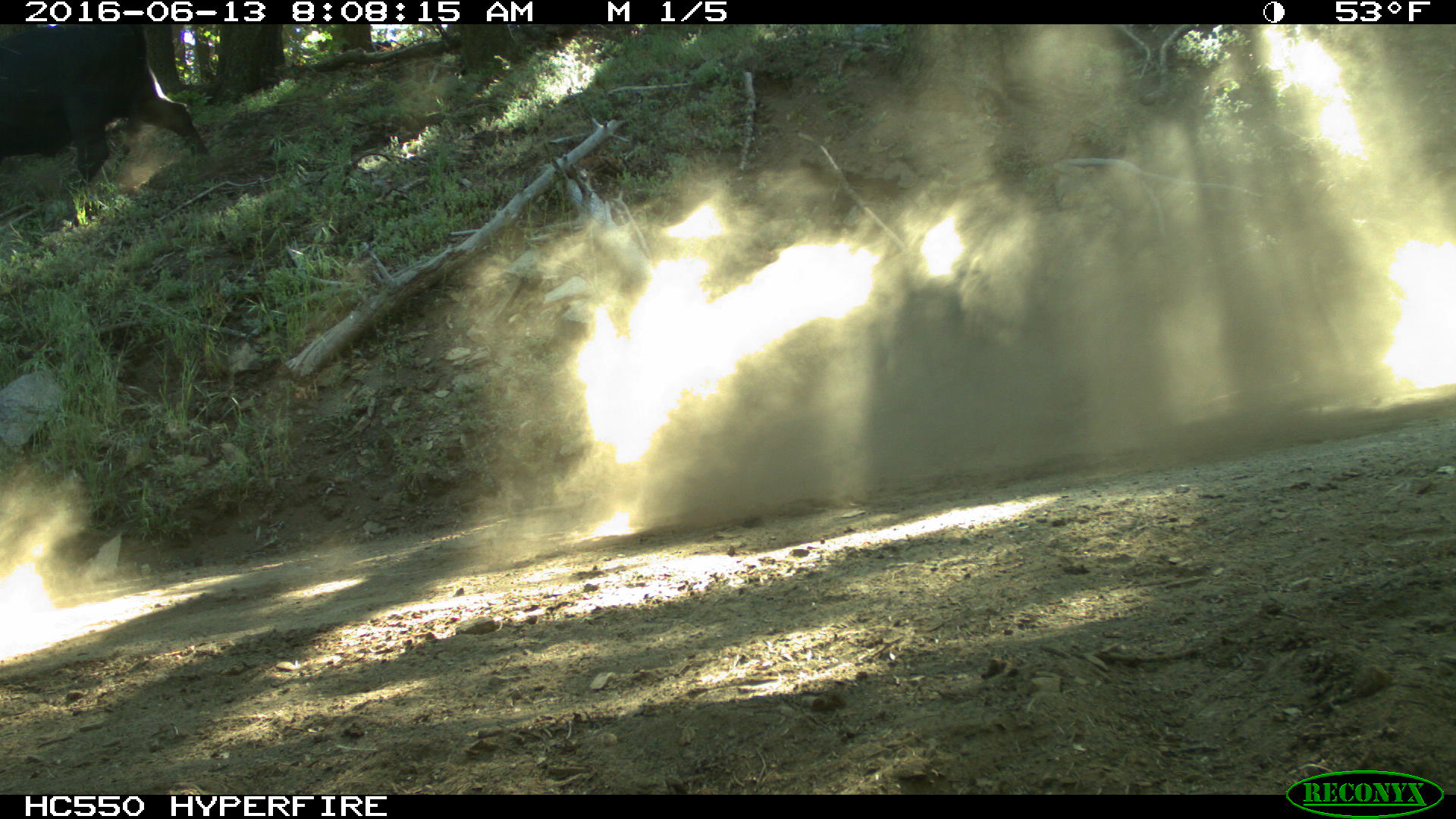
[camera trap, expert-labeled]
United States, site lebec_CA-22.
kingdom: Animalia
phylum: Chordata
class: Mammalia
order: Artiodactyla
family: Bovidae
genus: Bos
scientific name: Bos taurus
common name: domestic cow